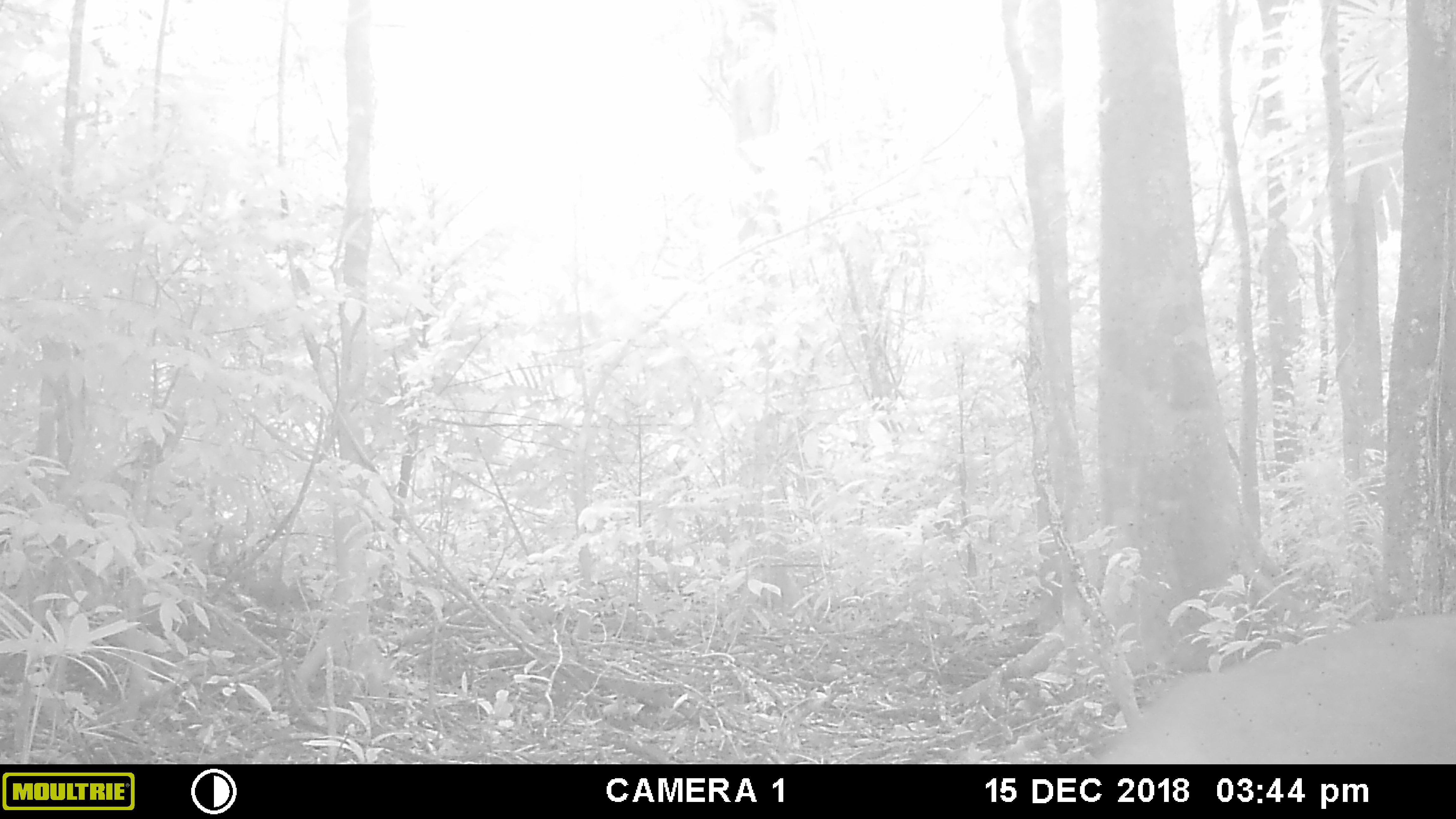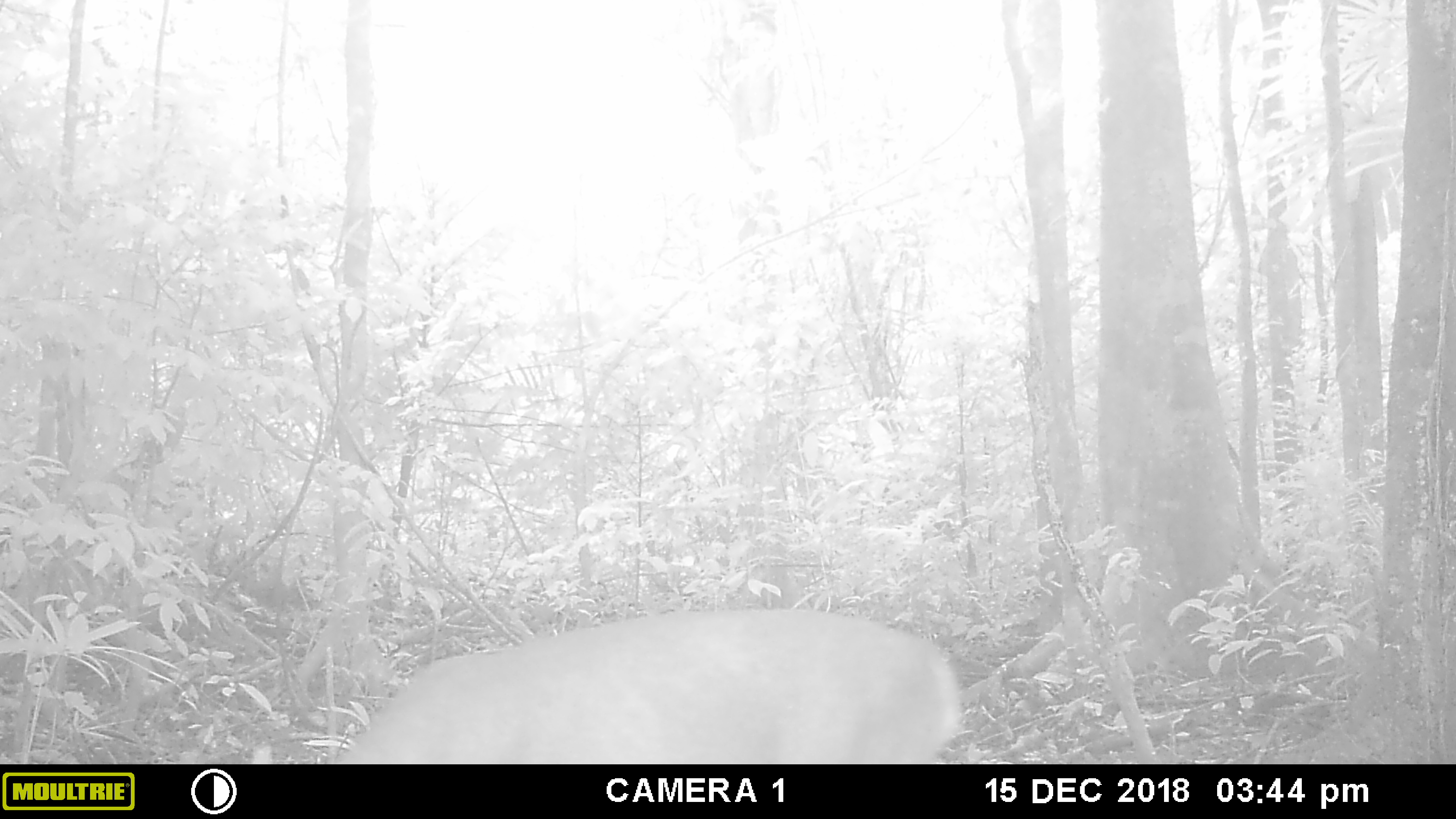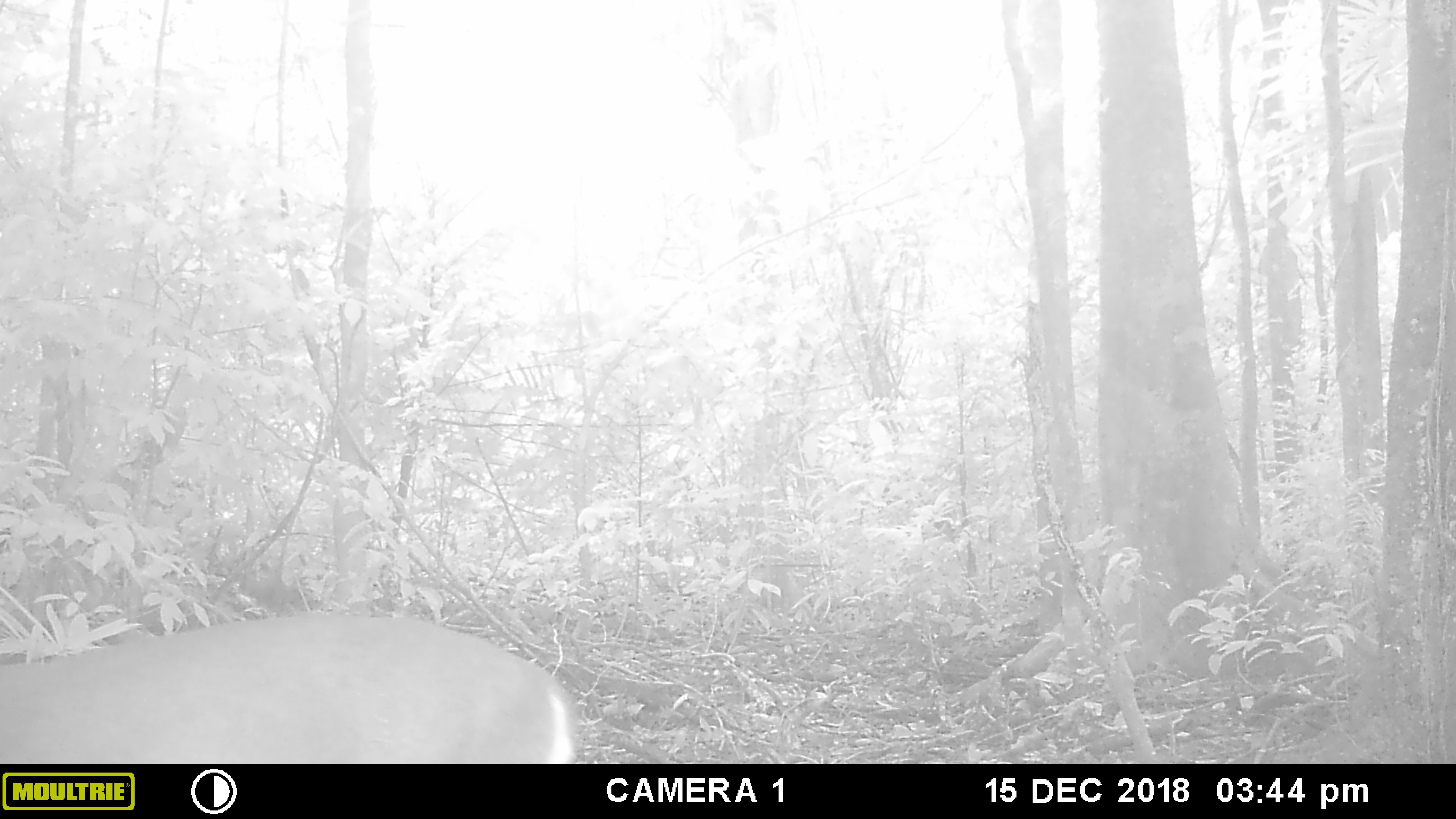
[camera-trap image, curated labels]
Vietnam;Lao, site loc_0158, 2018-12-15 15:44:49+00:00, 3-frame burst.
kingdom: Animalia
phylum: Chordata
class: Mammalia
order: Artiodactyla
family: Cervidae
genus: Muntiacus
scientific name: Muntiacus vuquangensis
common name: large-antlered muntjac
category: large antlered muntjac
Large antlered muntjac (large-antlered muntjac) (Muntiacus vuquangensis). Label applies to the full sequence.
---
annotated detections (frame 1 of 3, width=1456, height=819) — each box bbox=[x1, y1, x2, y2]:
large antlered muntjac: bbox=[1094, 612, 1456, 764]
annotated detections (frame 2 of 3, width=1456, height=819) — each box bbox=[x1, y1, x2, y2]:
large antlered muntjac: bbox=[250, 607, 962, 764]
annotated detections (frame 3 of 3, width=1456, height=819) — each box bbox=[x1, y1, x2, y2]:
large antlered muntjac: bbox=[0, 613, 580, 764]